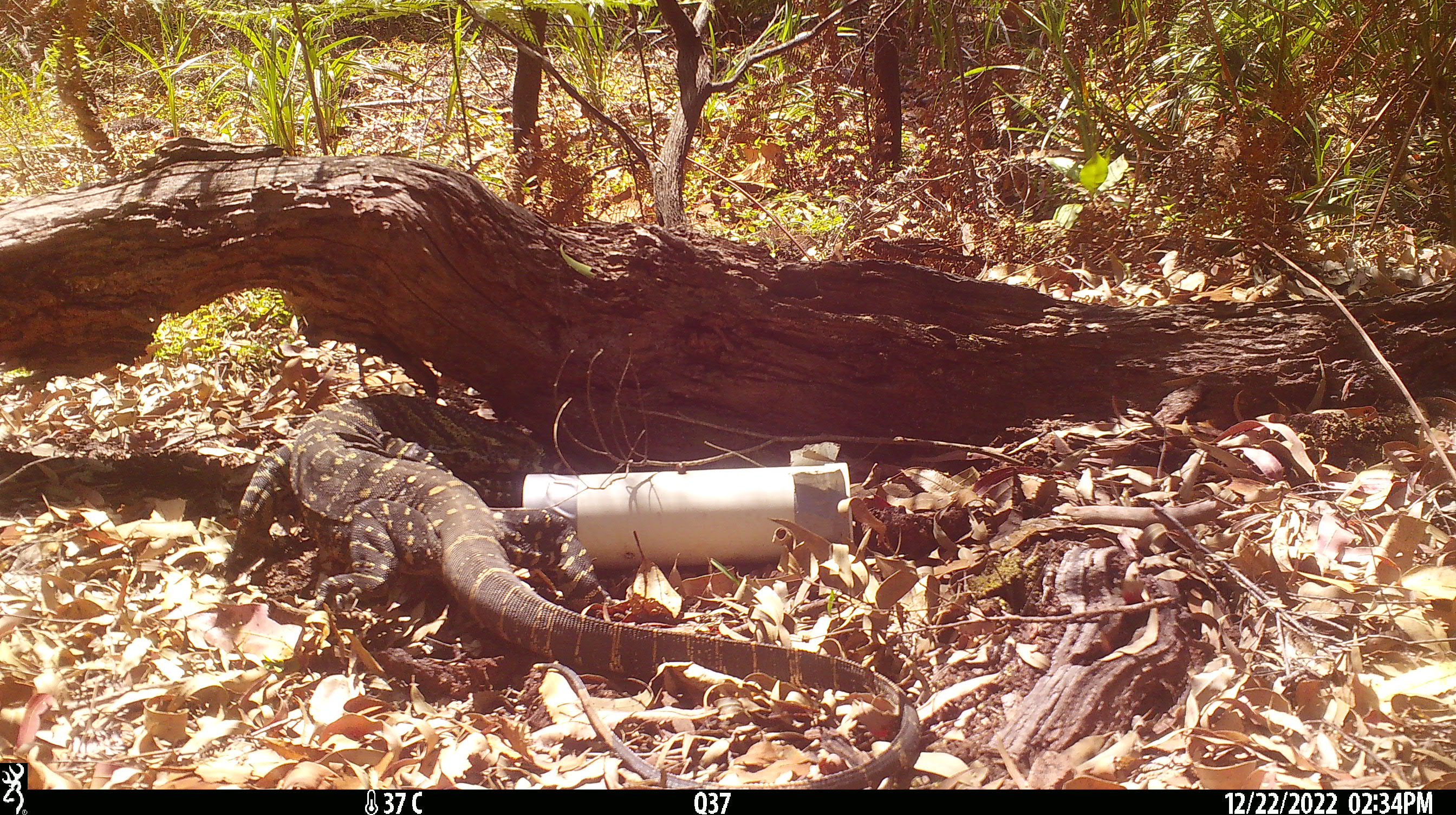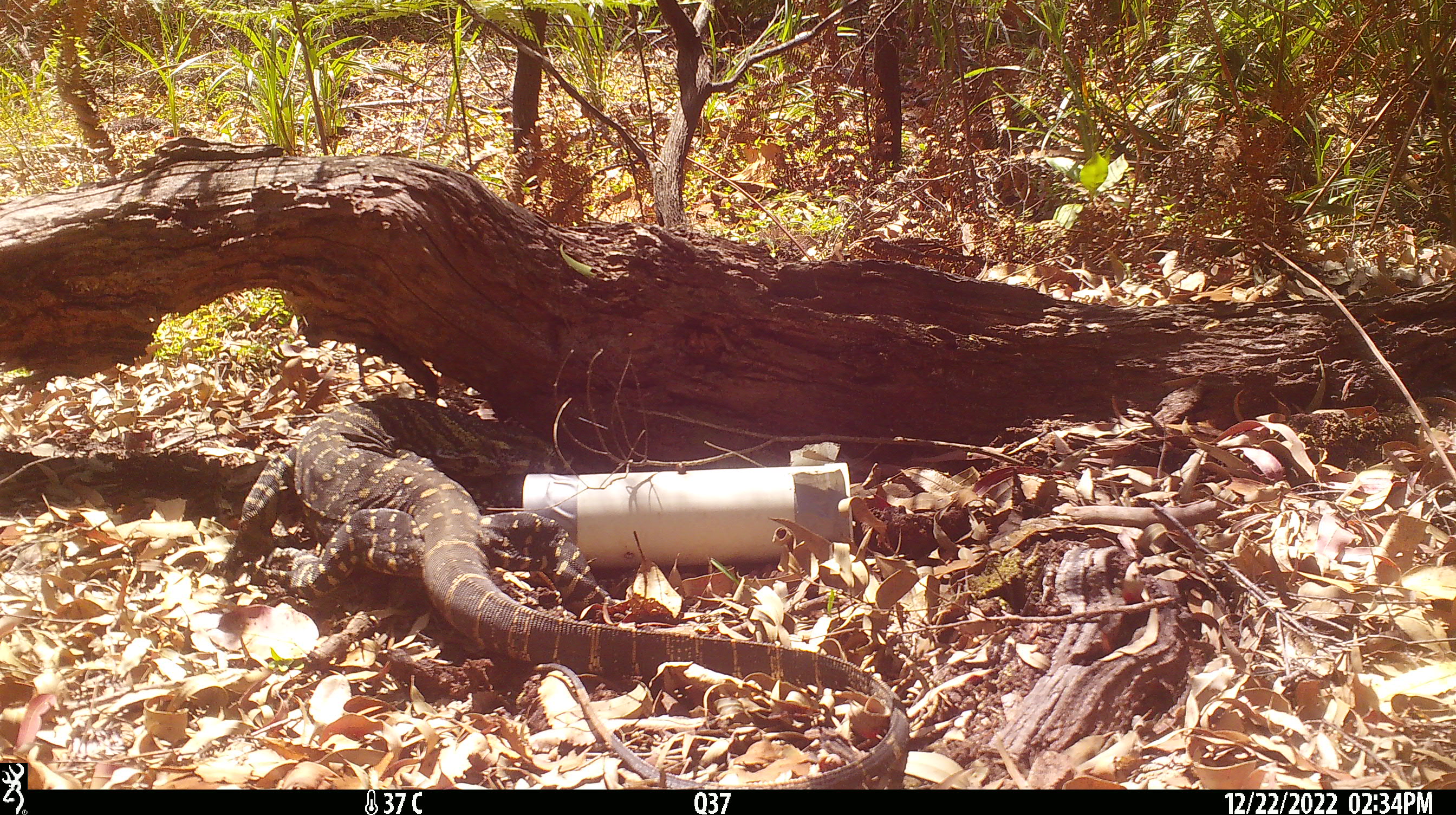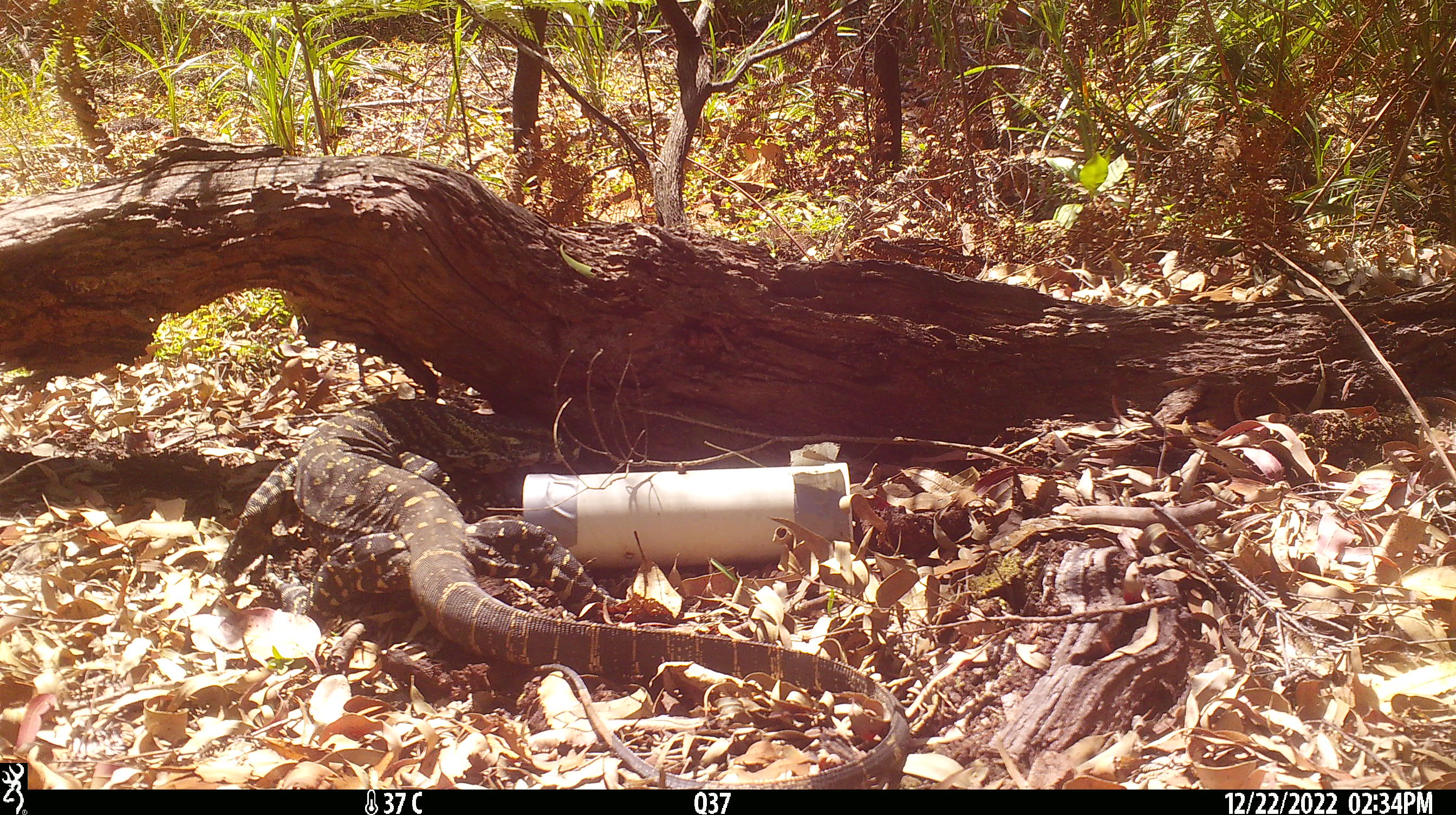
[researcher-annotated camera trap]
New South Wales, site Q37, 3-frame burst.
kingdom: Animalia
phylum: Chordata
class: Reptilia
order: Squamata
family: Varanidae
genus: Varanus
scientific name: Varanus varius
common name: lace monitor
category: goanna